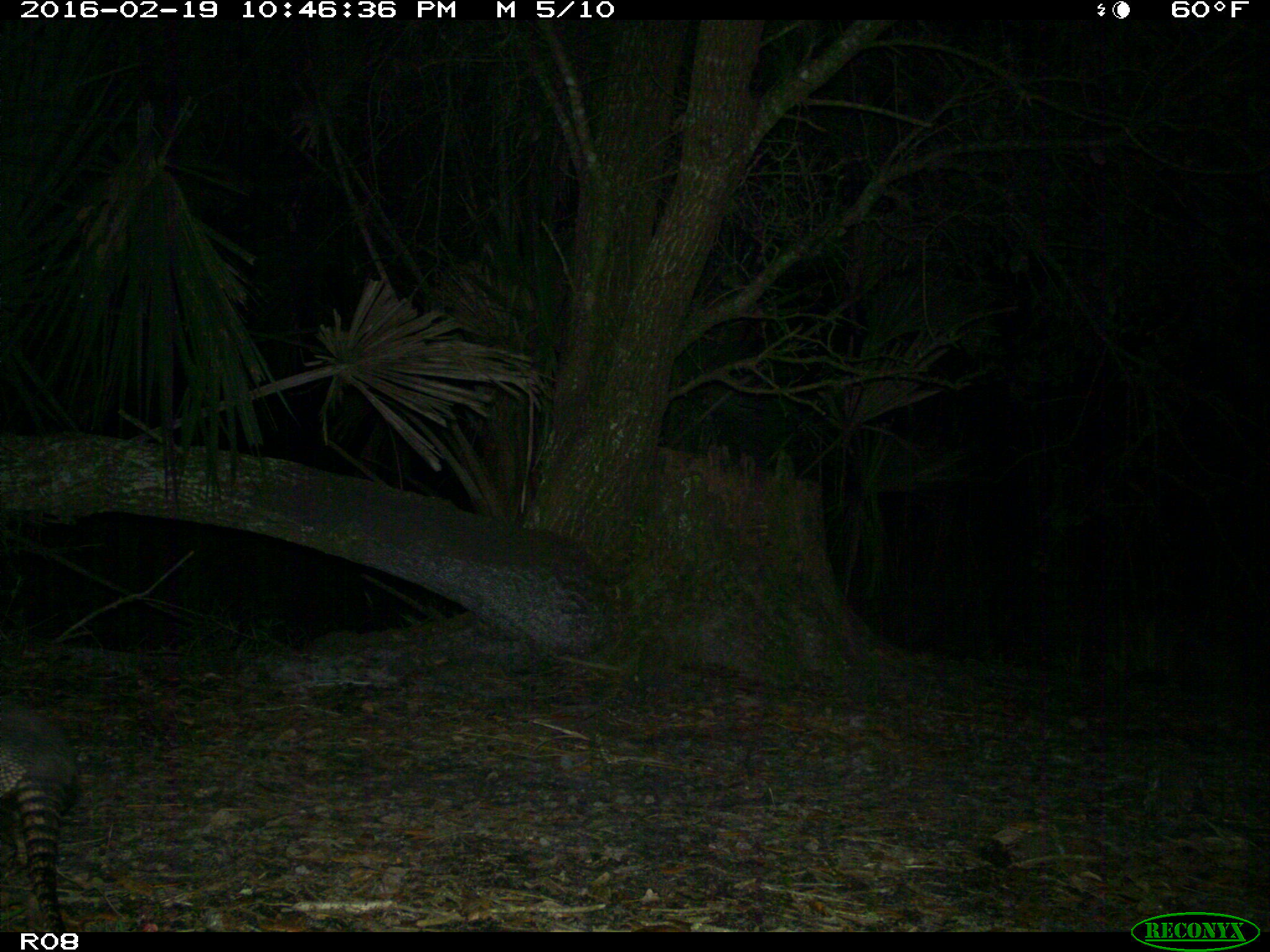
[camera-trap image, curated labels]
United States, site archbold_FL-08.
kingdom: Animalia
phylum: Chordata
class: Mammalia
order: Cingulata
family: Dasypodidae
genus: Dasypus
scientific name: Dasypus novemcinctus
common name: nine-banded armadillo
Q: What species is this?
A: Dasypus novemcinctus (nine-banded armadillo).